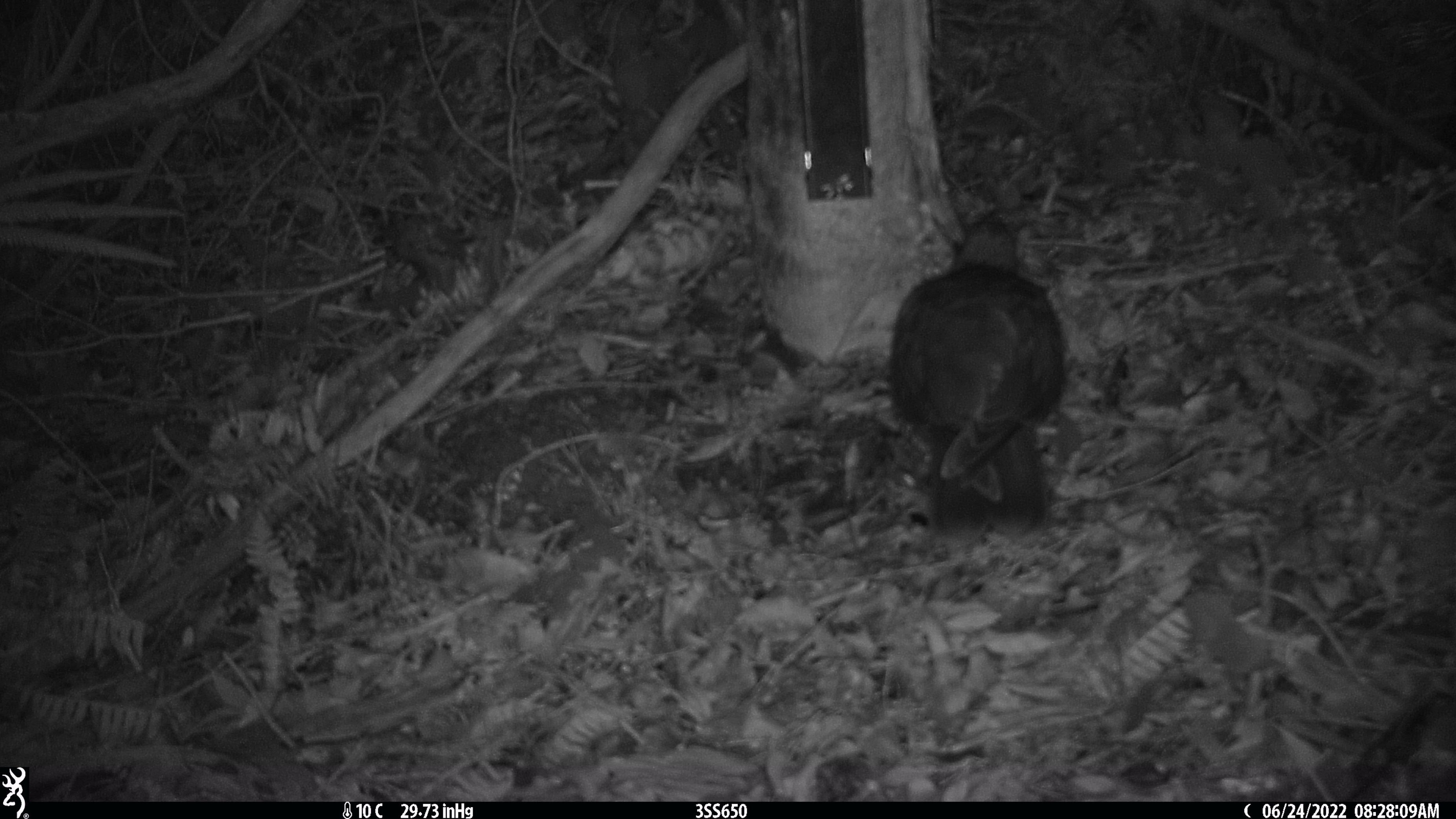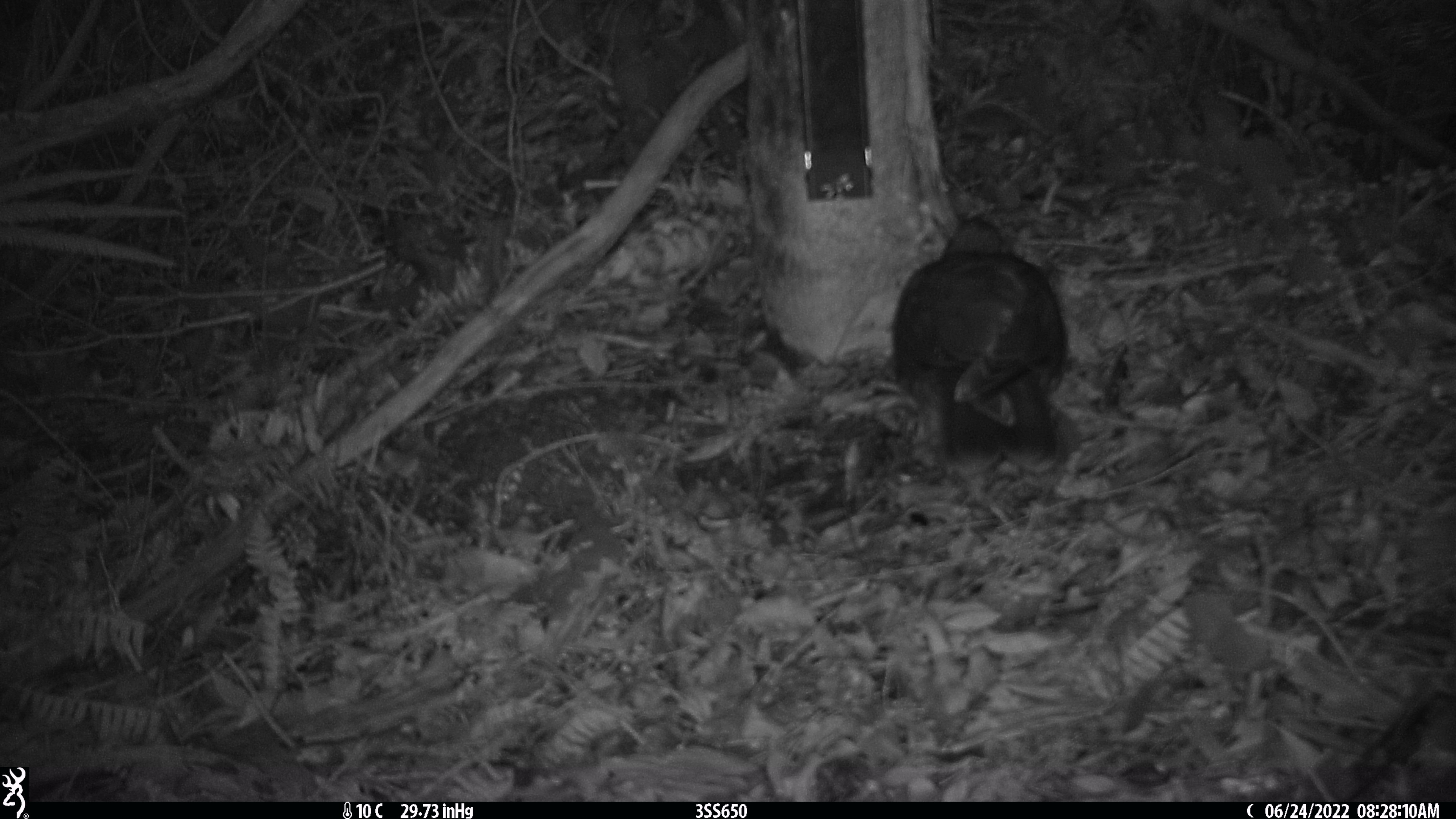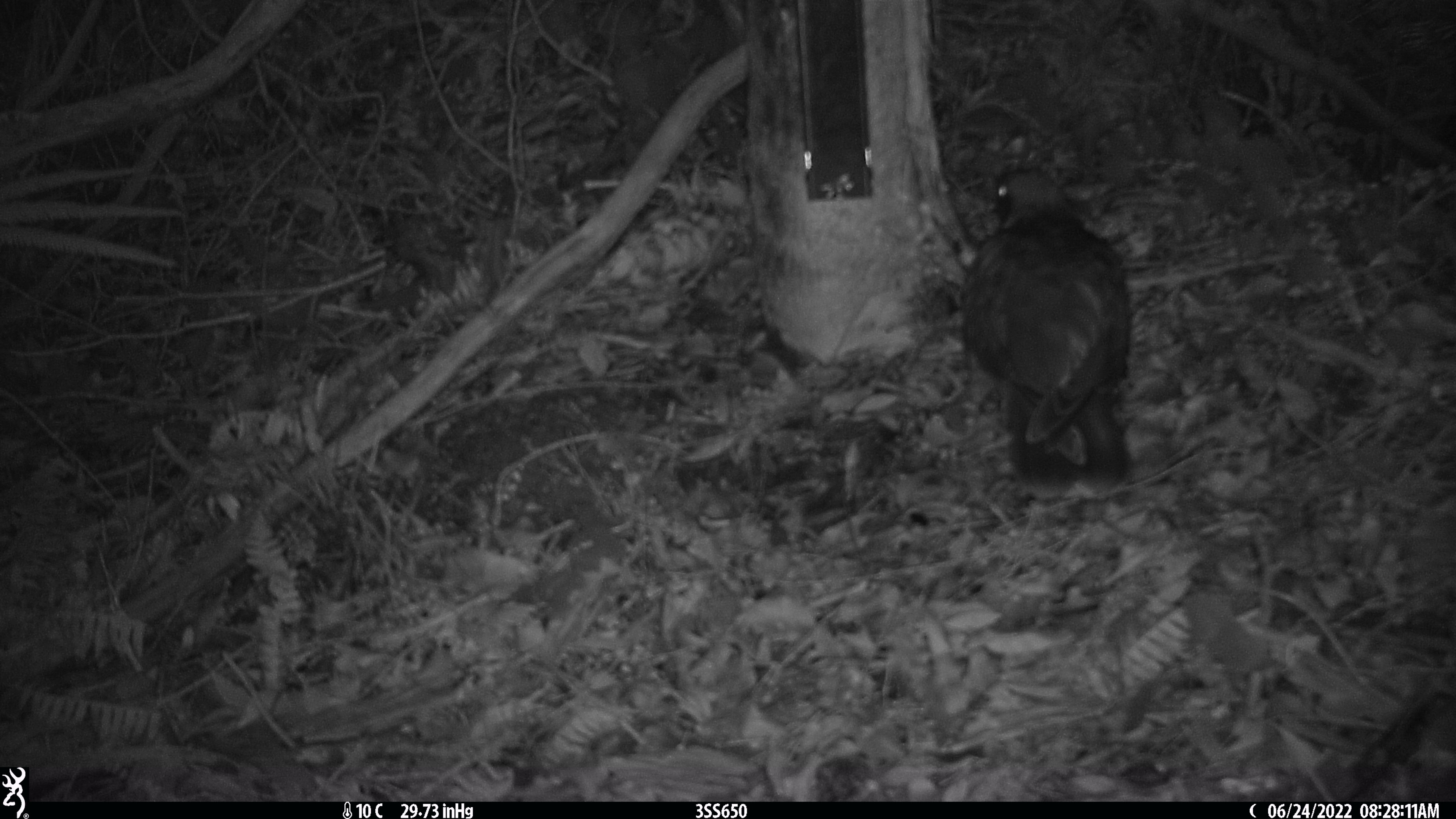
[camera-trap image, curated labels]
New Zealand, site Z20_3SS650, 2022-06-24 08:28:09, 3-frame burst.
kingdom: Animalia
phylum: Chordata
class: Aves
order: Psittaciformes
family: Strigopidae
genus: Nestor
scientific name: Nestor notabilis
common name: kea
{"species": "kea (Nestor notabilis)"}